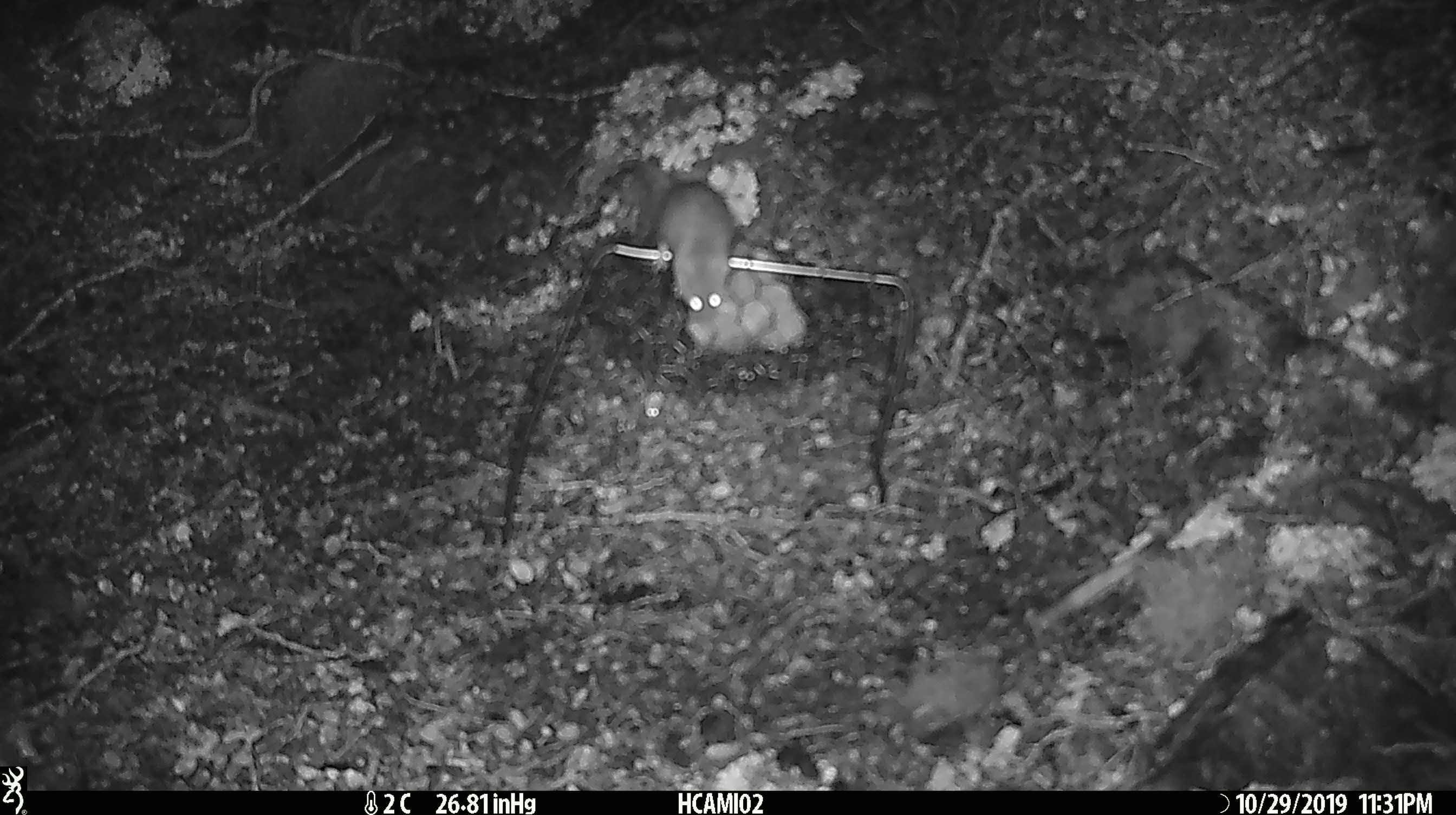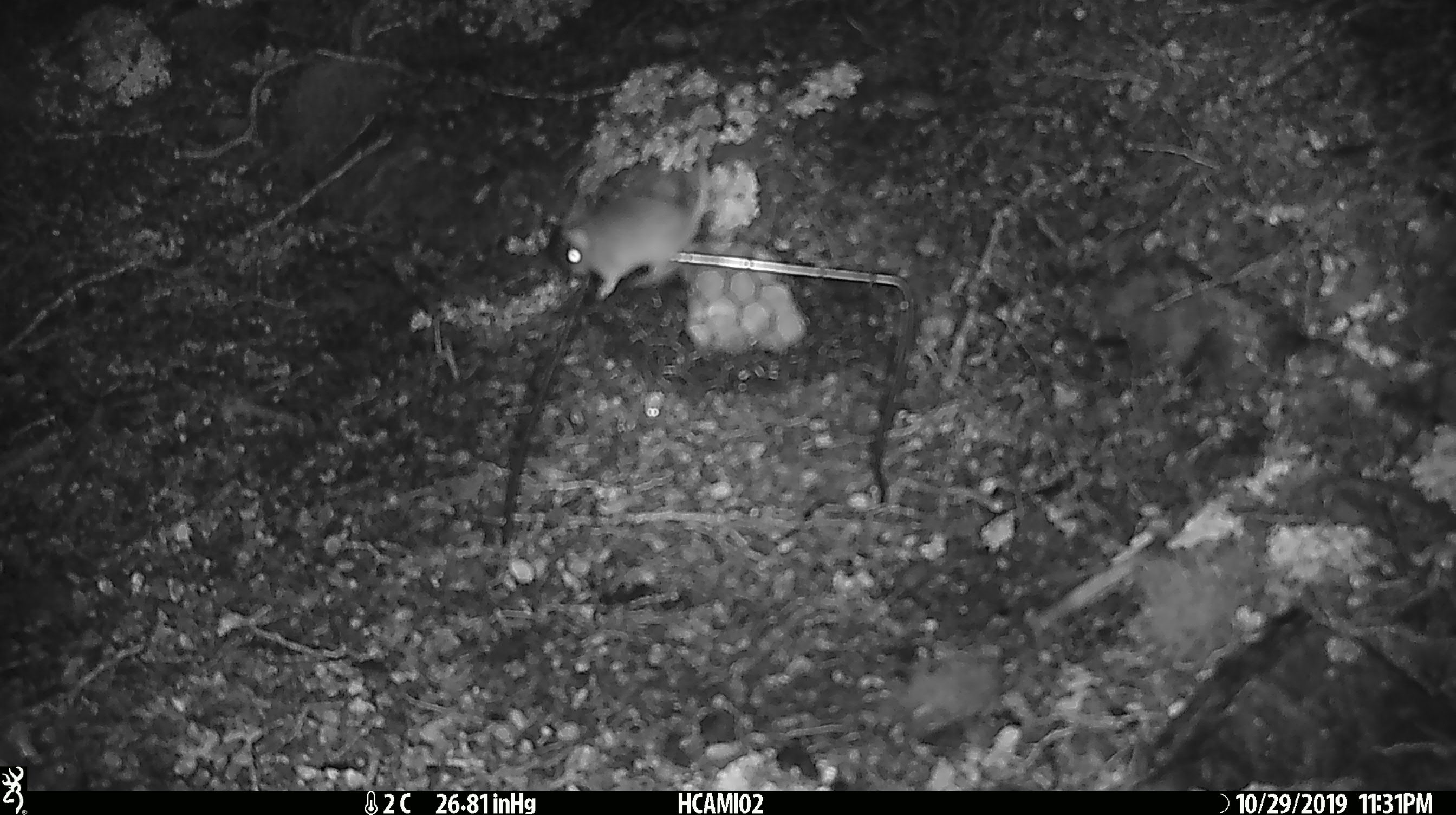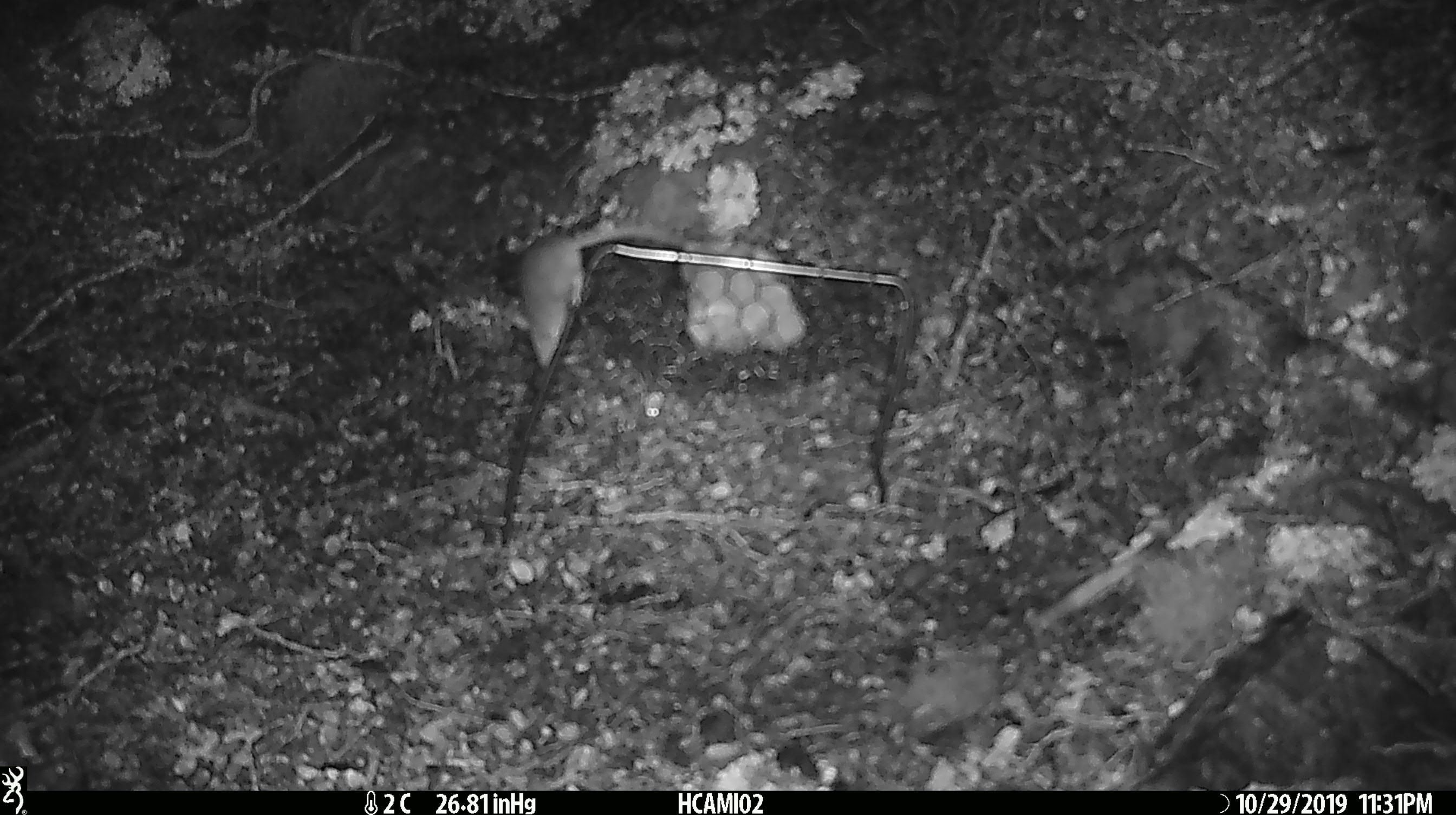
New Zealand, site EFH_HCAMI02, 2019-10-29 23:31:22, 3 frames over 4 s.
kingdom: Animalia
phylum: Chordata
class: Mammalia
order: Rodentia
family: Muridae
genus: Mus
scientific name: Mus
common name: mouse